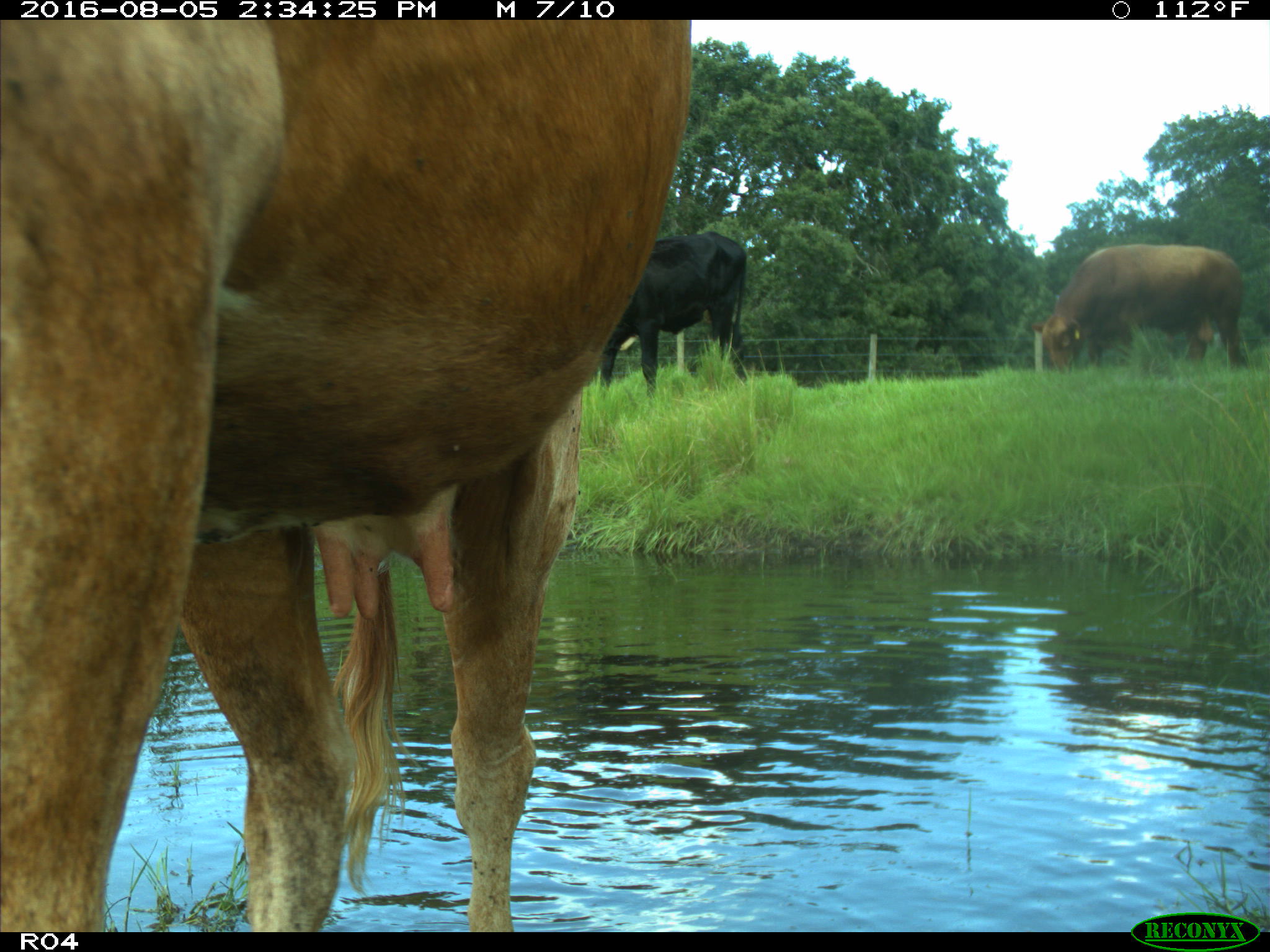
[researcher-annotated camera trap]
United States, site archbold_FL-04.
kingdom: Animalia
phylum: Chordata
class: Mammalia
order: Artiodactyla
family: Bovidae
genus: Bos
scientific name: Bos taurus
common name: domestic cow